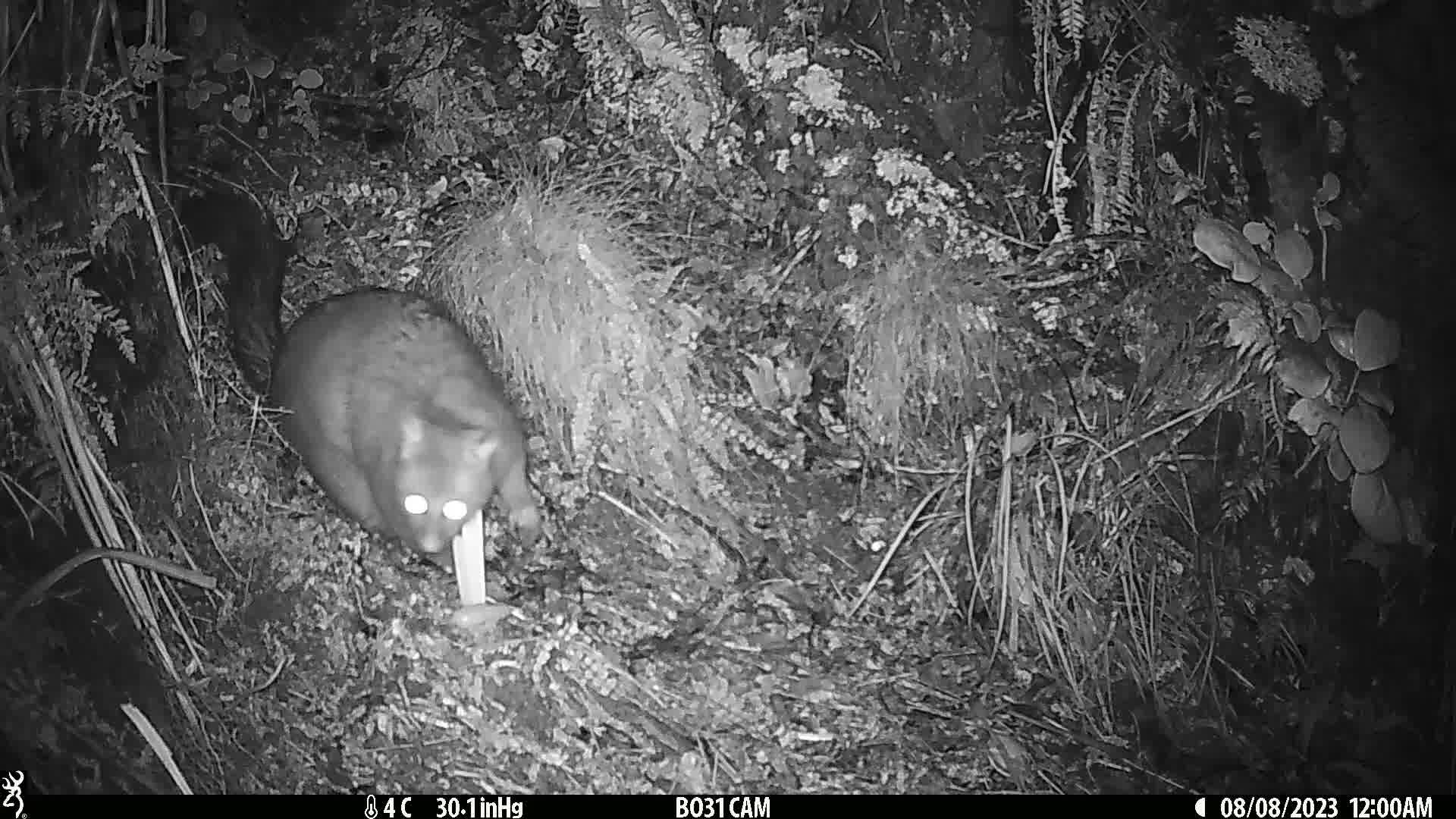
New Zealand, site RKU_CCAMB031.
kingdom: Animalia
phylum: Chordata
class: Mammalia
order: Diprotodontia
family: Phalangeridae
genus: Trichosurus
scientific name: Trichosurus vulpecula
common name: common brushtail possum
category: possum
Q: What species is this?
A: Possum (common brushtail possum) (Trichosurus vulpecula).